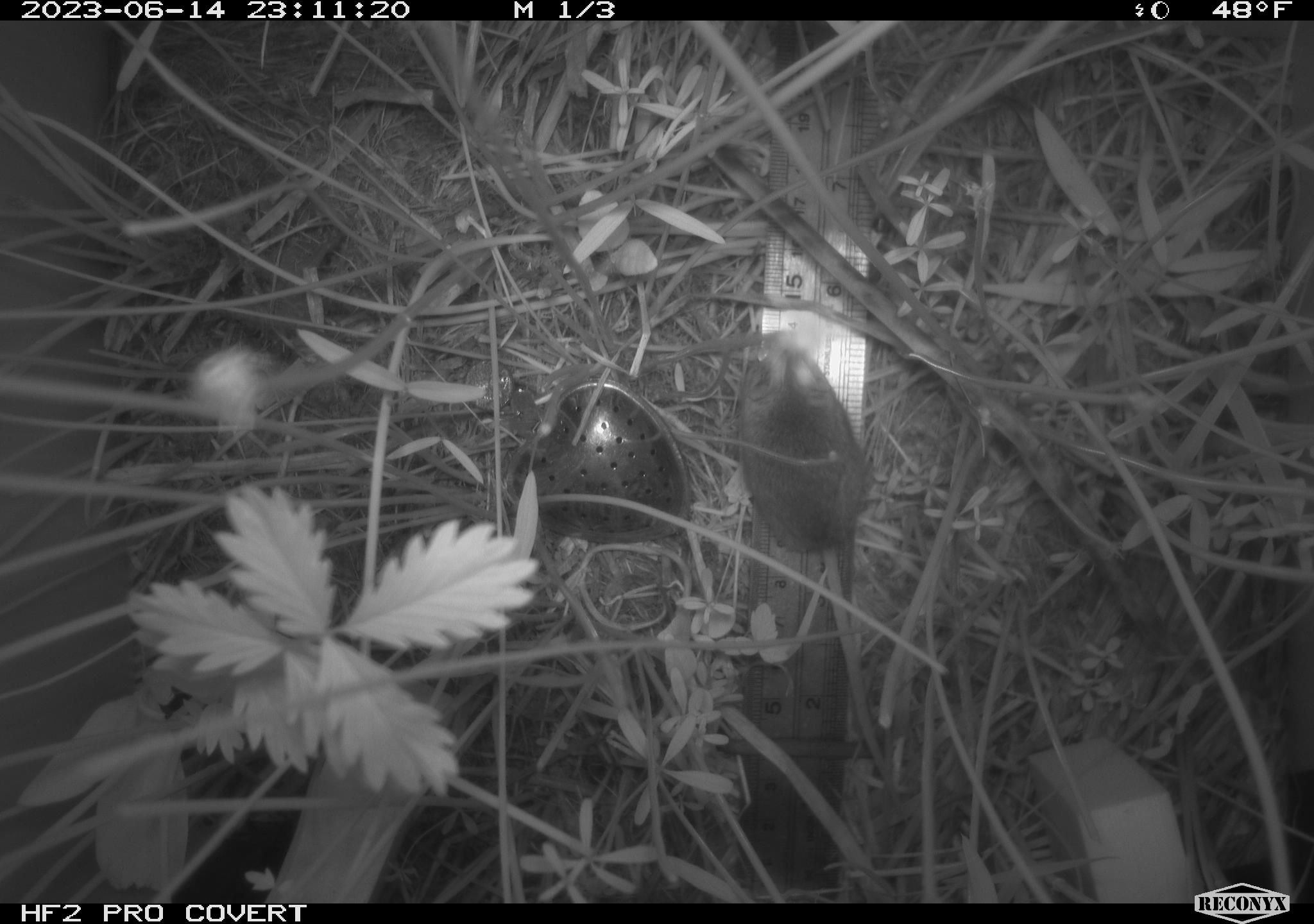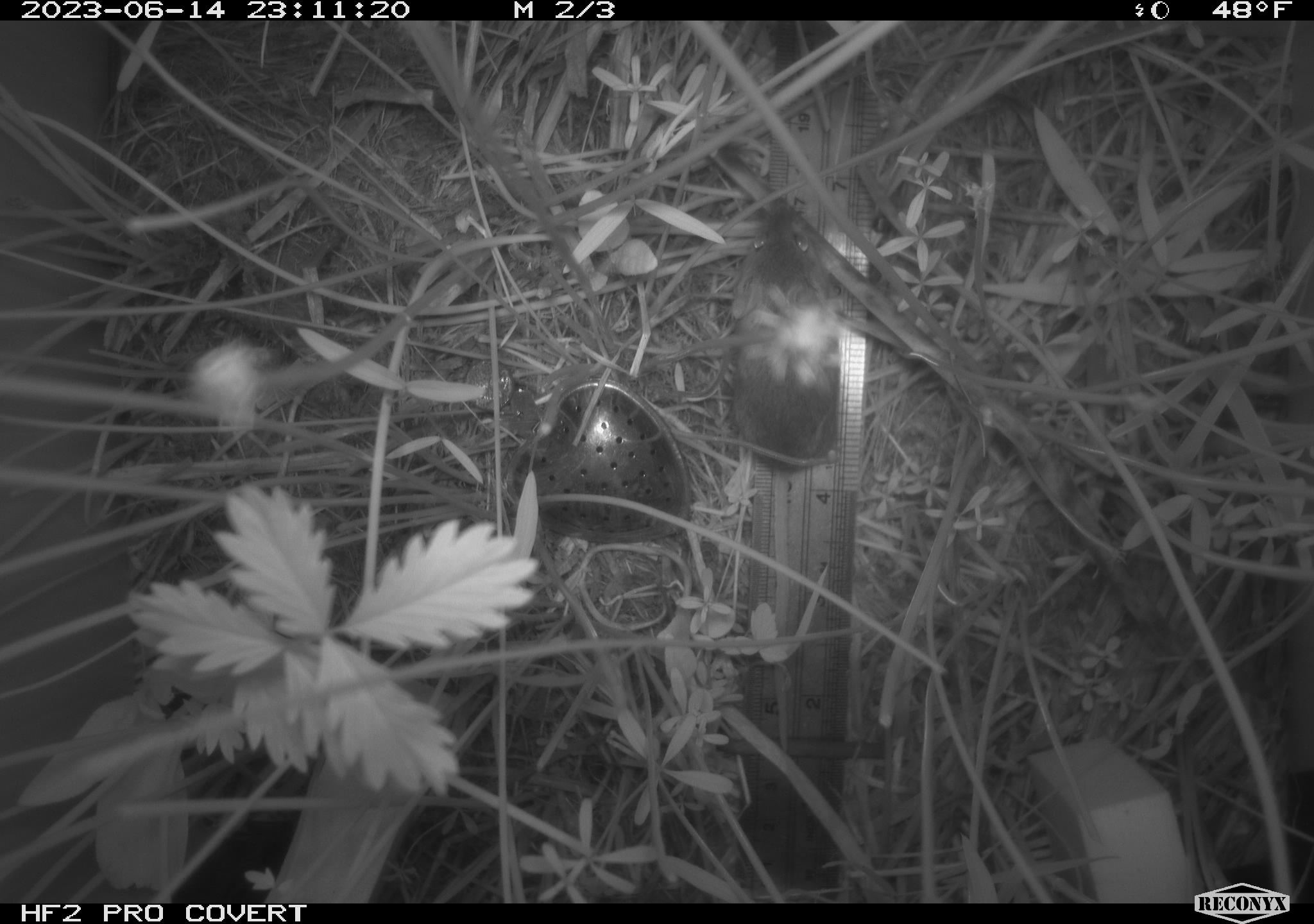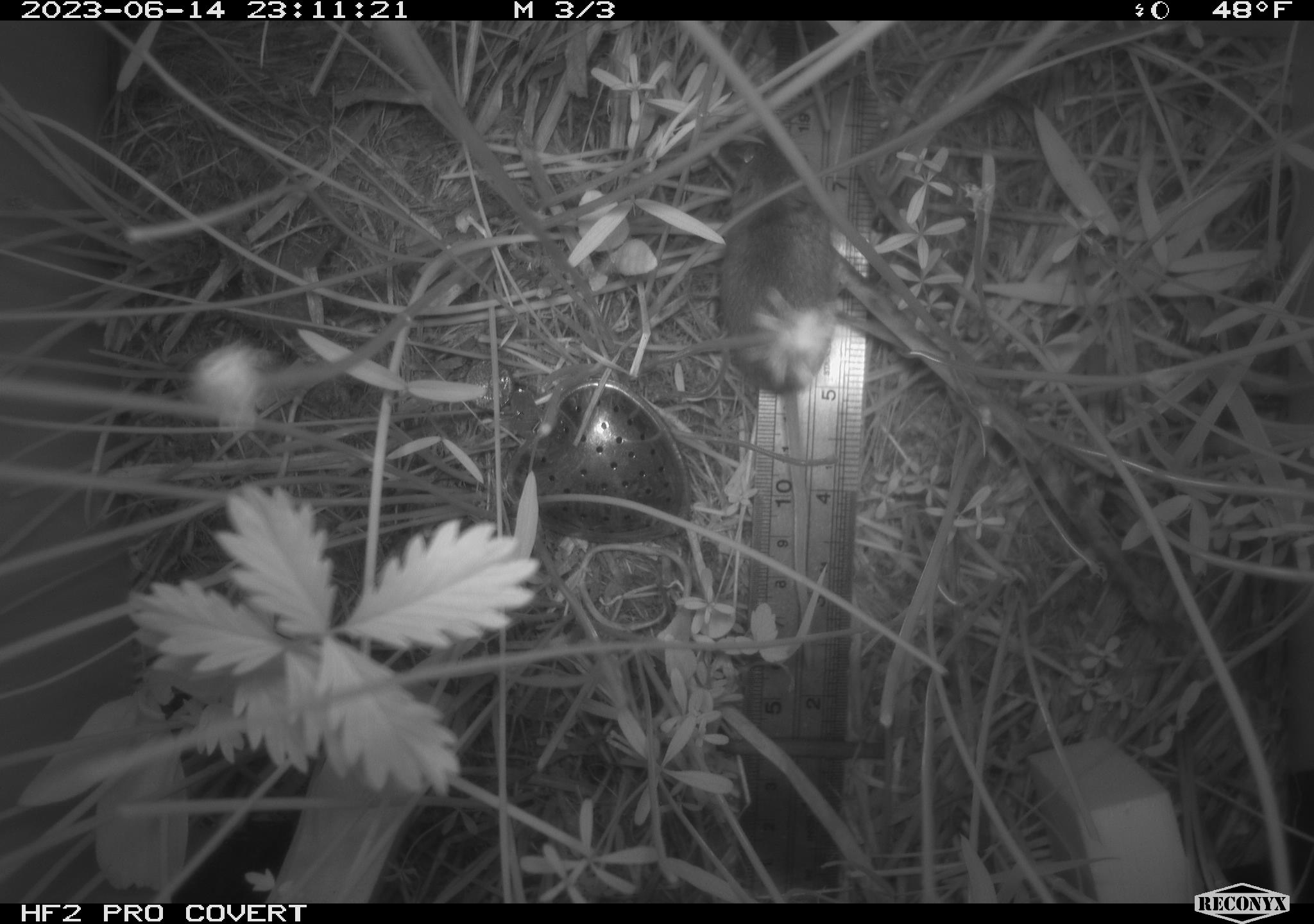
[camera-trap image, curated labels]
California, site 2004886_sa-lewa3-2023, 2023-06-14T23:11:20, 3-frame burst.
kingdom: Animalia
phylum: Chordata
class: Mammalia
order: Rodentia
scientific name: Rodentia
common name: mouse species